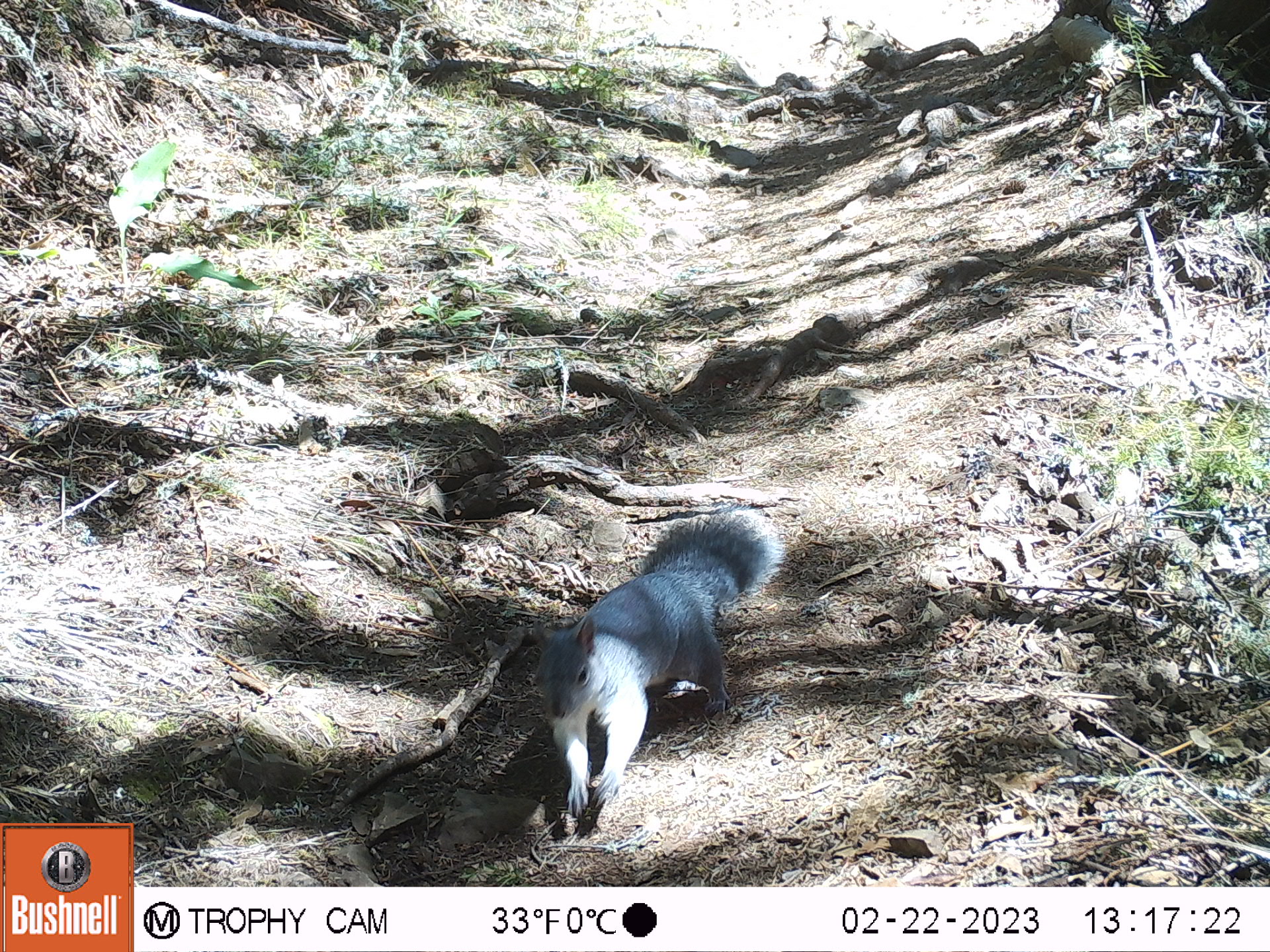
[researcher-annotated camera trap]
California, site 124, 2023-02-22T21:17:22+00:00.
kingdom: Animalia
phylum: Chordata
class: Mammalia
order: Rodentia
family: Sciuridae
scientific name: Sciuridae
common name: squirrel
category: unknown squirrel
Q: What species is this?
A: Unknown squirrel (squirrel) (Sciuridae).